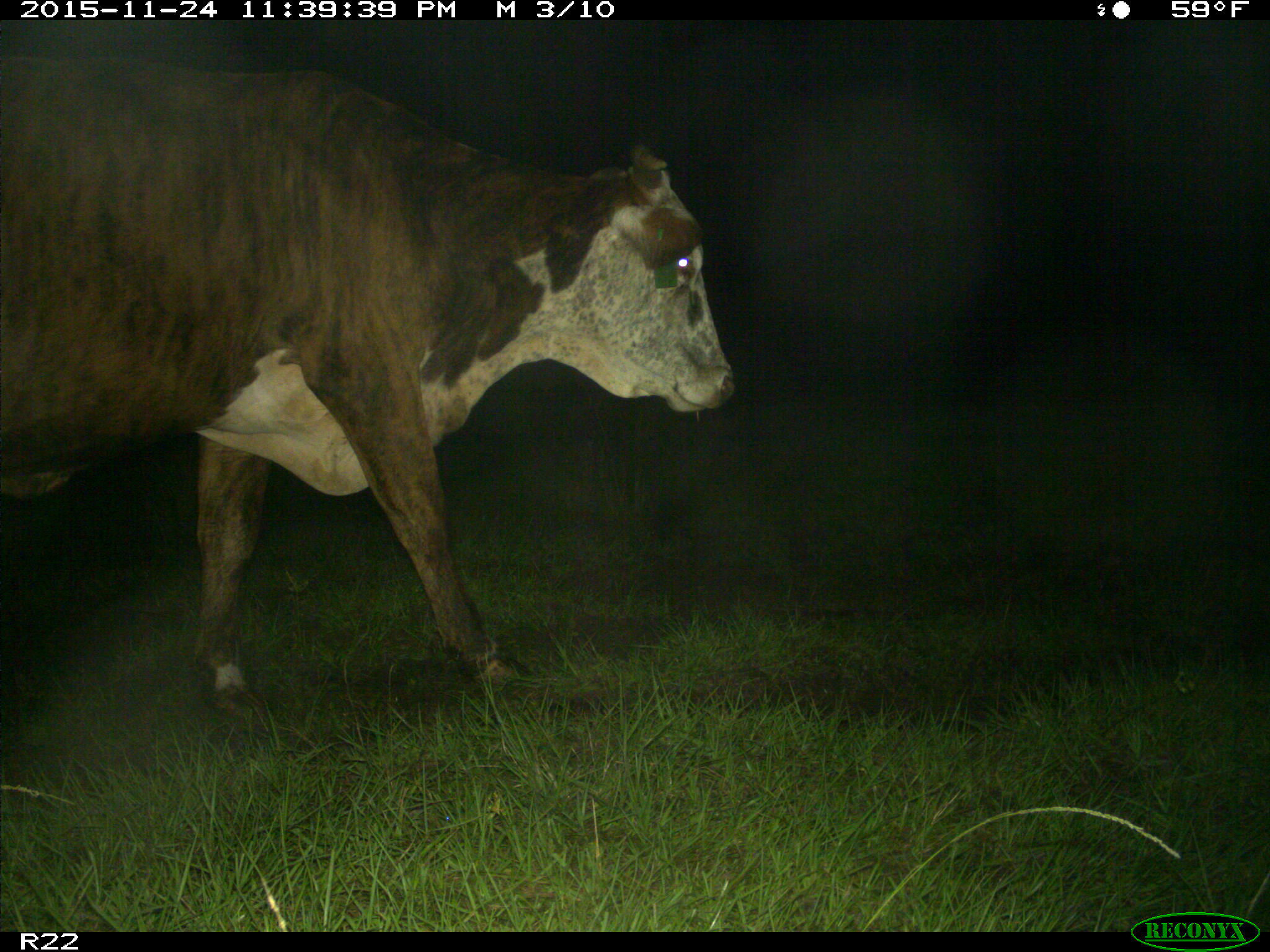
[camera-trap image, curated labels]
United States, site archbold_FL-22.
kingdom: Animalia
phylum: Chordata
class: Mammalia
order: Artiodactyla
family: Bovidae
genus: Bos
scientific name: Bos taurus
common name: domestic cow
Bos taurus (domestic cow).